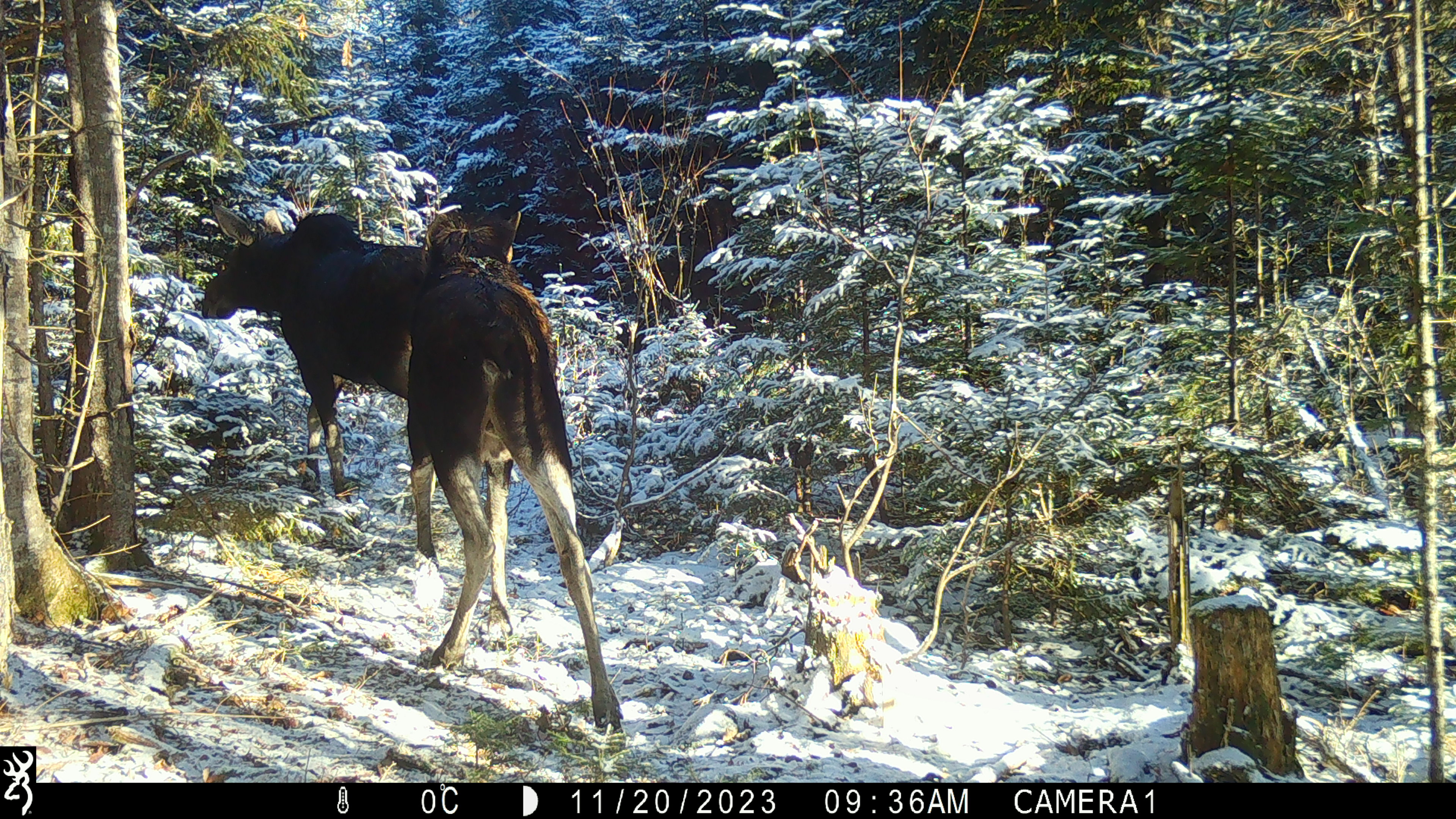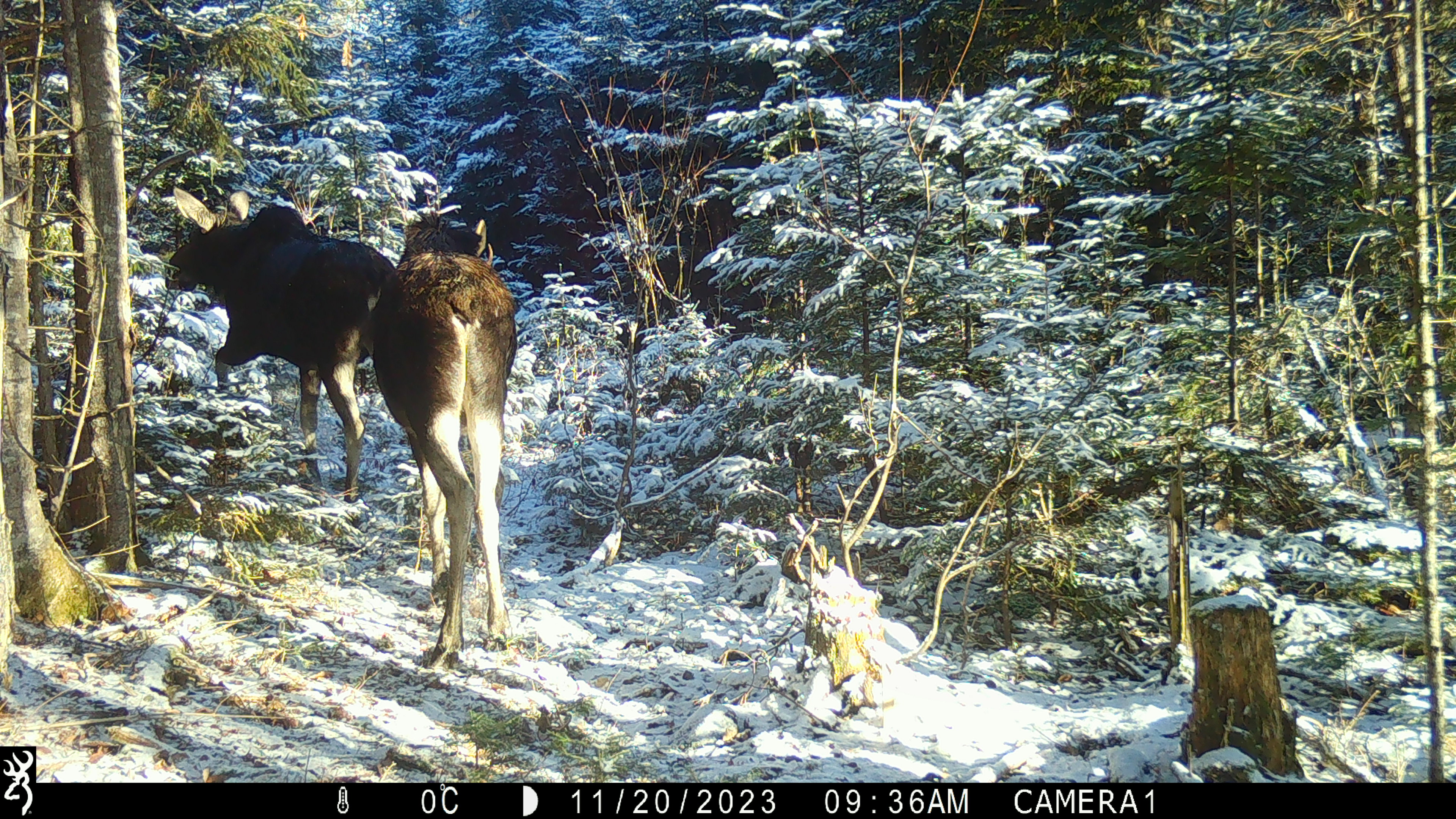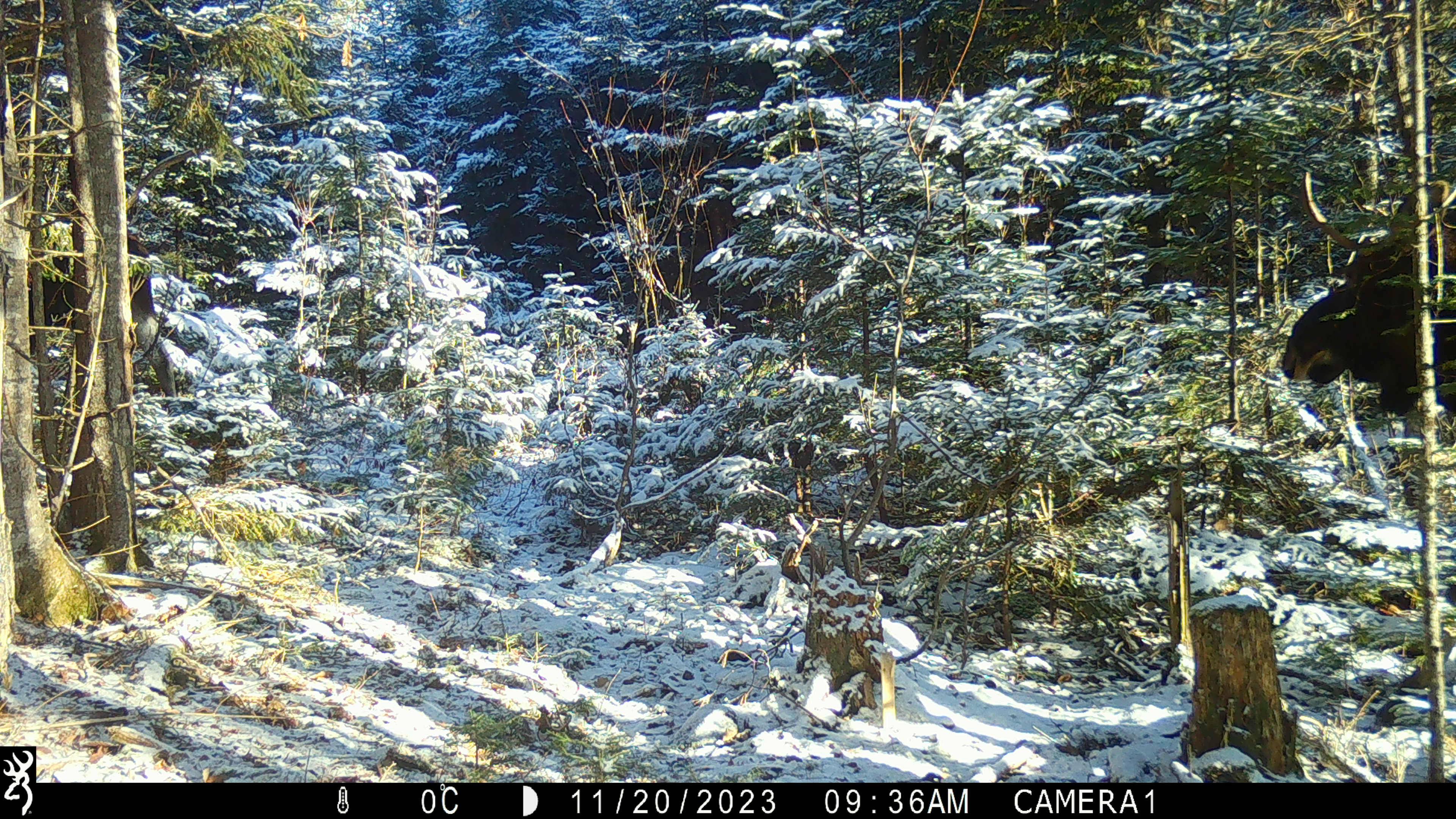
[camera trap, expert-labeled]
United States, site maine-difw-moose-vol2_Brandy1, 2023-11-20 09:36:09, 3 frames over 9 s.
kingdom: Animalia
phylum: Chordata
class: Mammalia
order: Artiodactyla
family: Cervidae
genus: Alces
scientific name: Alces alces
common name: moose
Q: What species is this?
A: Moose (Alces alces).